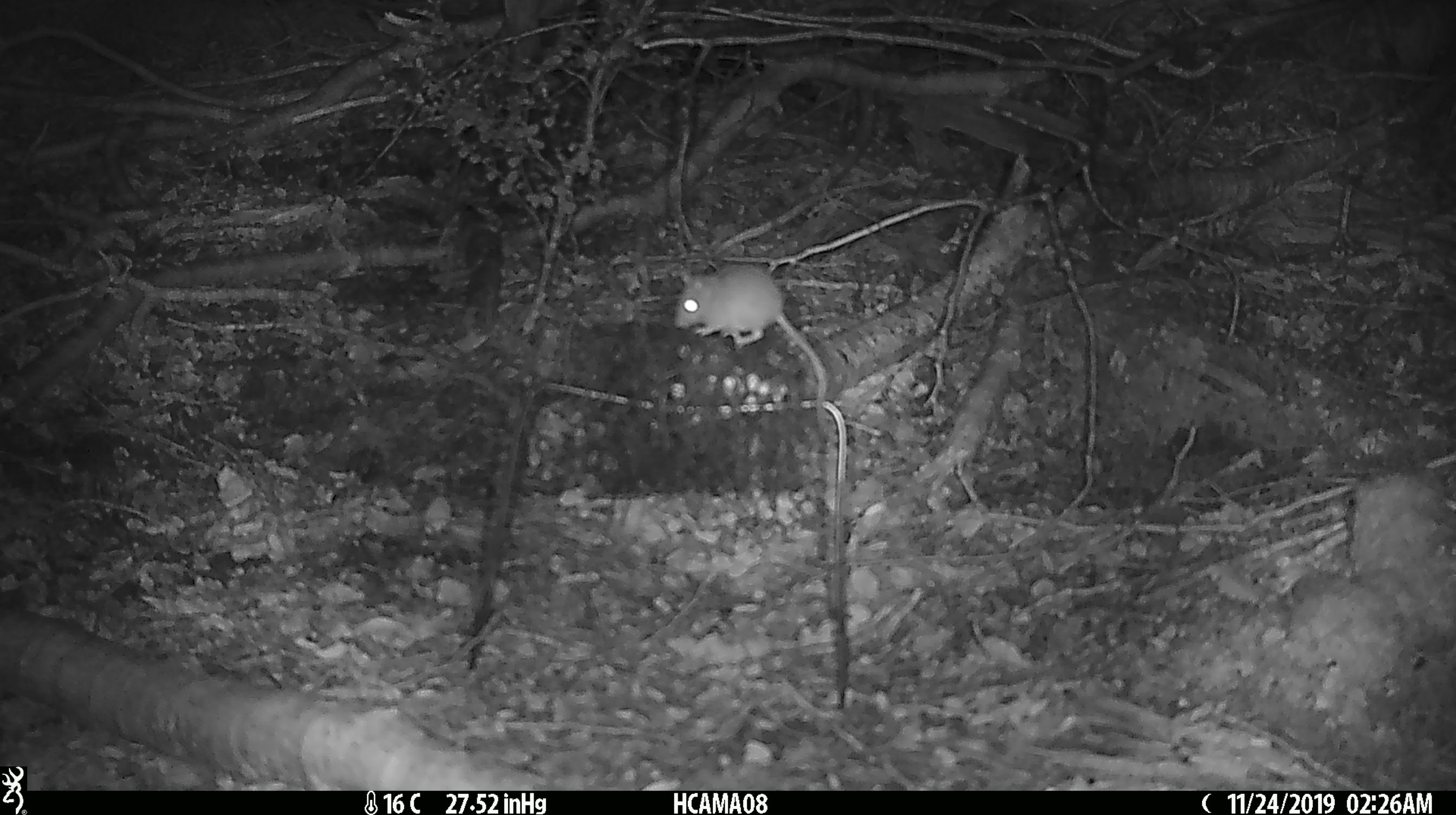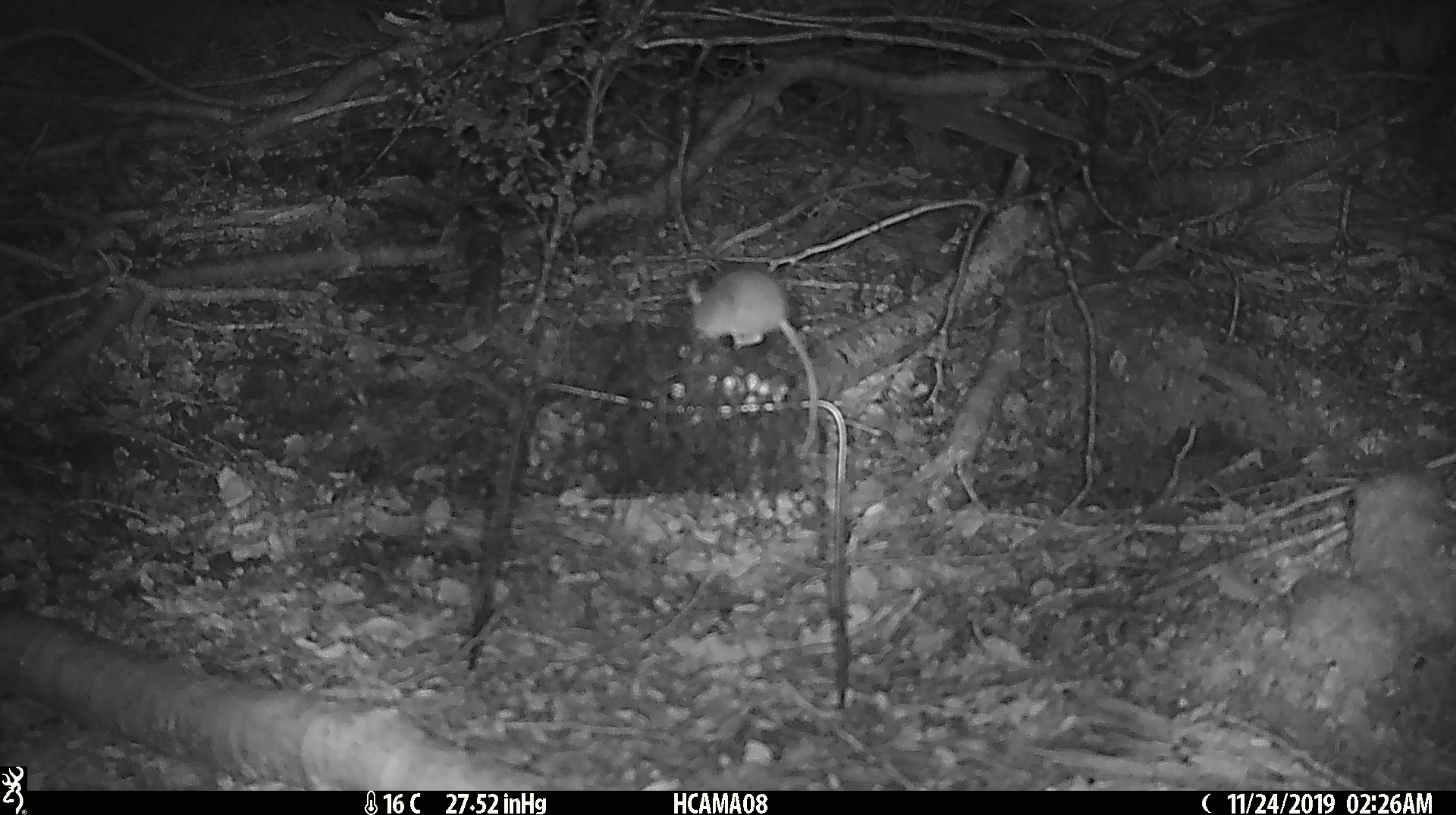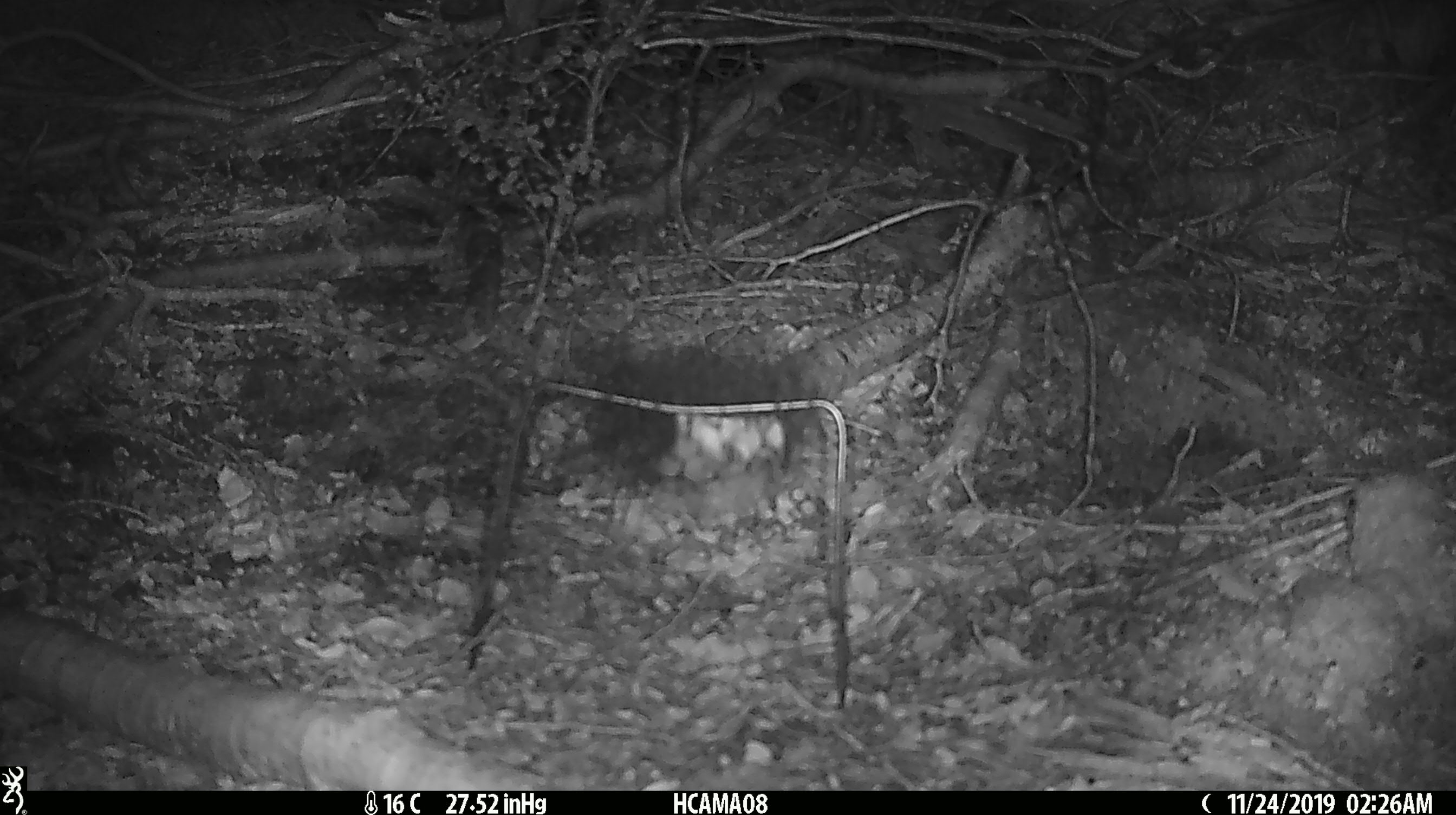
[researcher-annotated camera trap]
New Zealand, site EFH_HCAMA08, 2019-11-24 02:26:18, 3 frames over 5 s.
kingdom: Animalia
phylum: Chordata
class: Mammalia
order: Rodentia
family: Muridae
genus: Mus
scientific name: Mus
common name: mouse